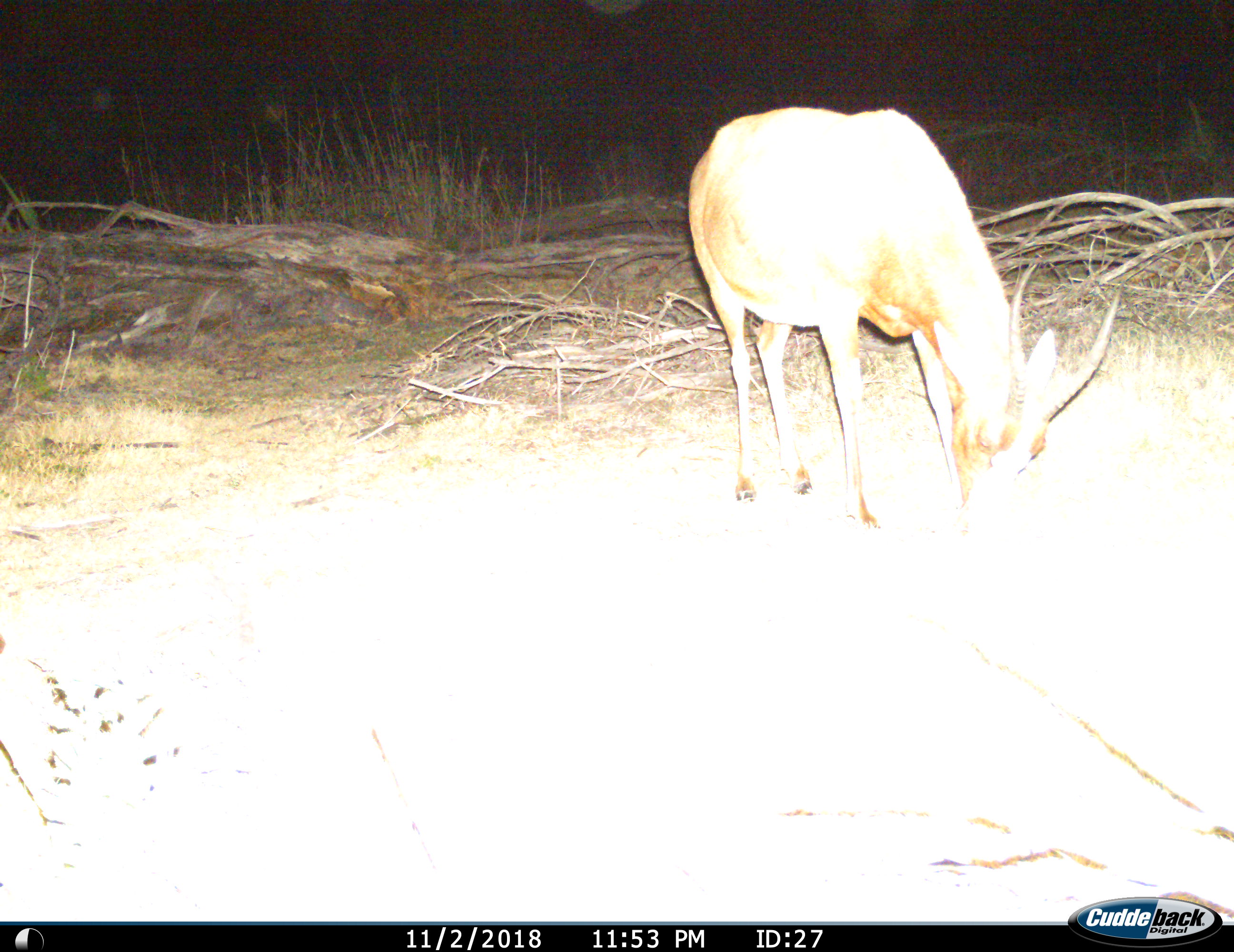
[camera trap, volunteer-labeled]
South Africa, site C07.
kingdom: Animalia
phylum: Chordata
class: Mammalia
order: Artiodactyla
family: Bovidae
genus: Damaliscus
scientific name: Damaliscus pygargus phillipsi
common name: blesbok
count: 1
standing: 22%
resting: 0%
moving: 0%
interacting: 0%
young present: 0%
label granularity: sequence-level